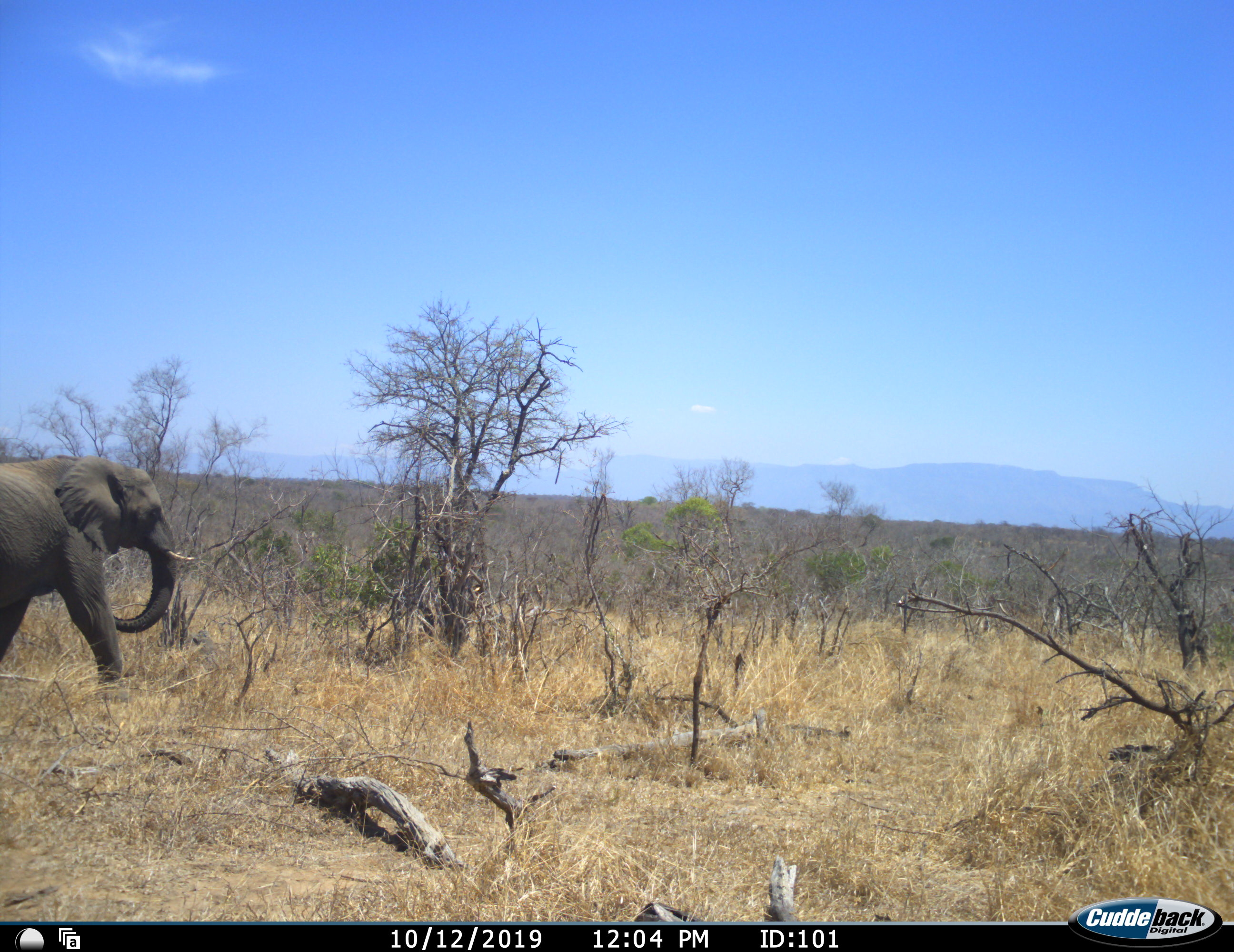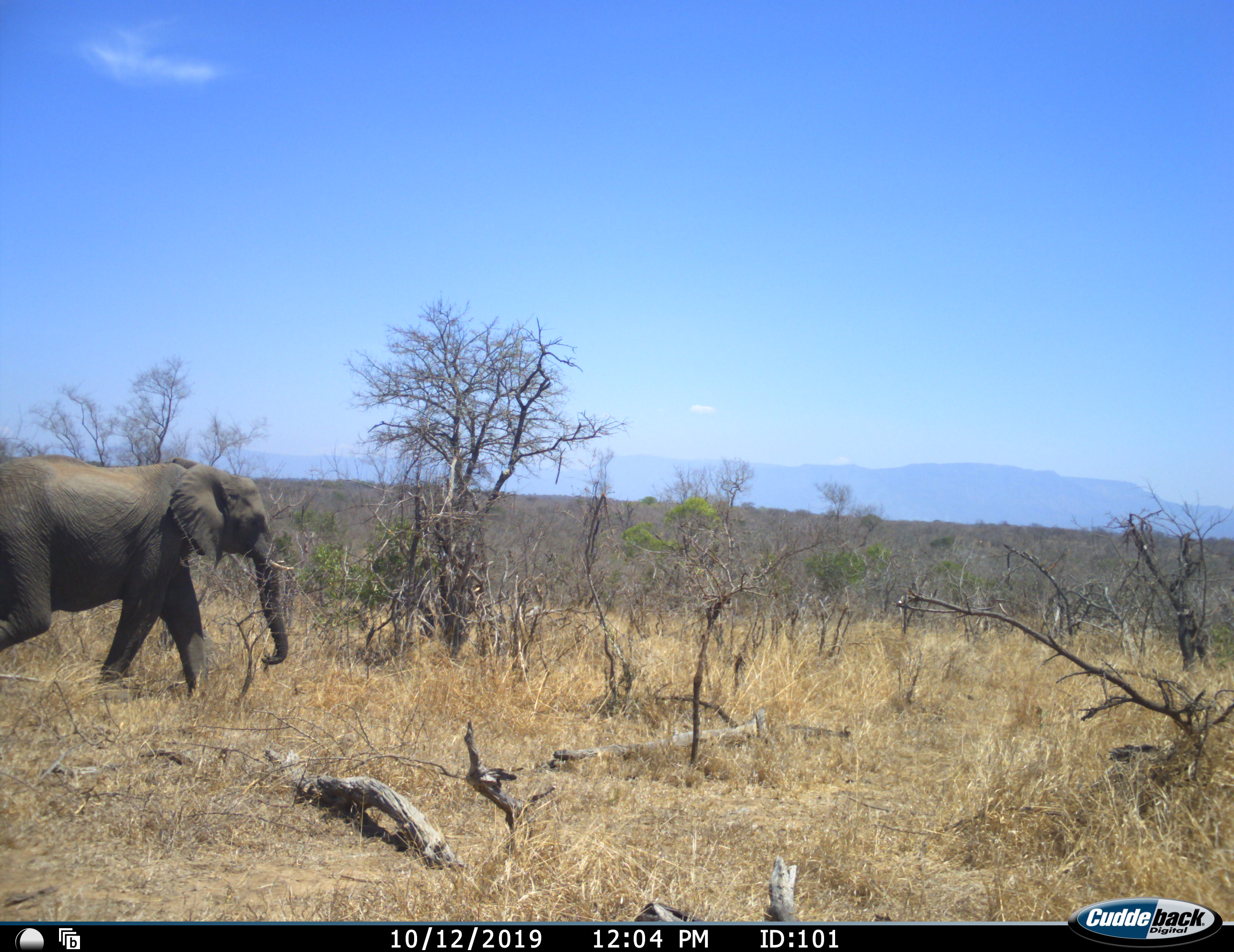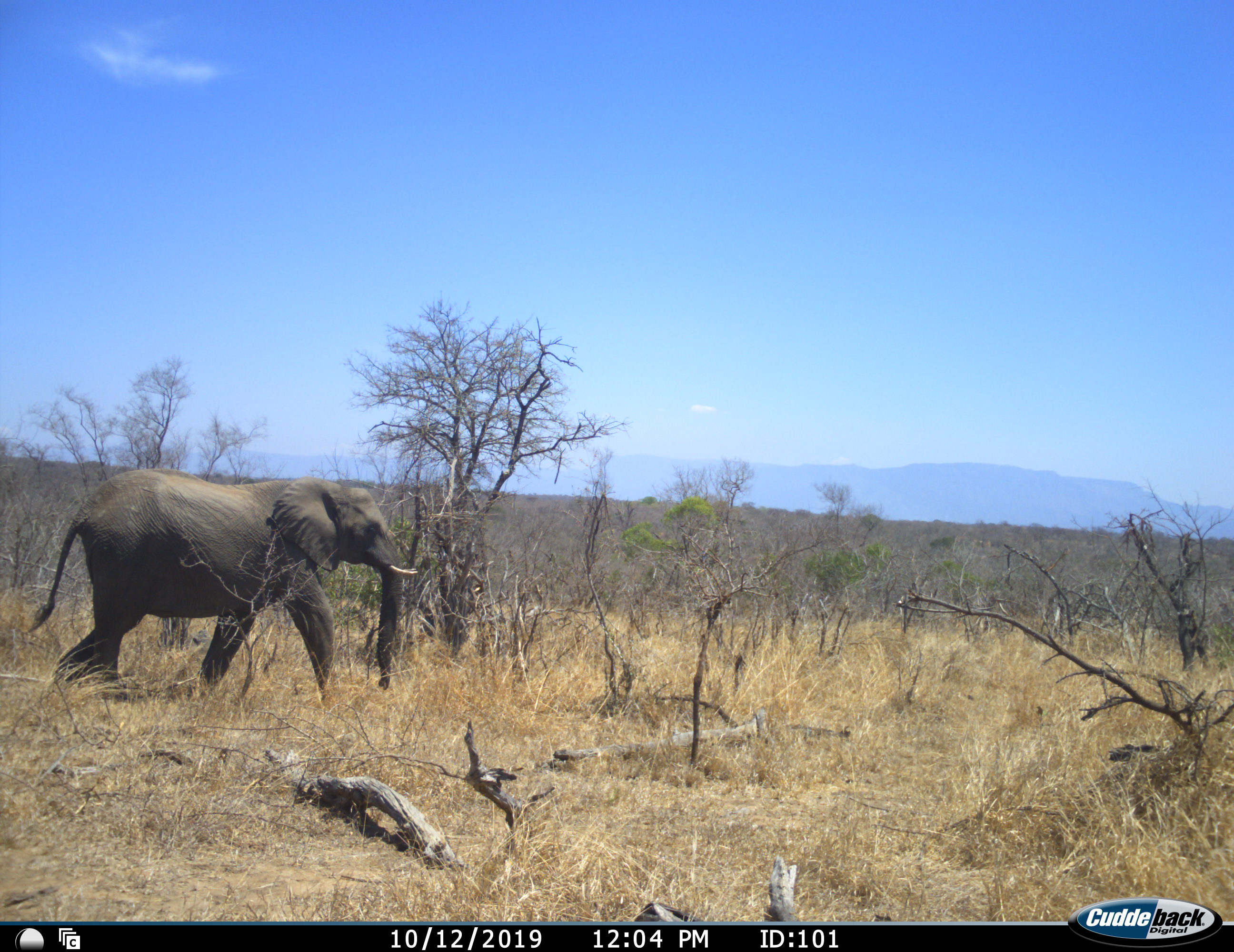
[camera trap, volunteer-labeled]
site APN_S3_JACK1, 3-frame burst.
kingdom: Animalia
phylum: Chordata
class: Mammalia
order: Proboscidea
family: Elephantidae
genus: Loxodonta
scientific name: Loxodonta africana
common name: african bush elephant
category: elephant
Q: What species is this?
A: Elephant (african bush elephant) (Loxodonta africana).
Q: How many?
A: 1.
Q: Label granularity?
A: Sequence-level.